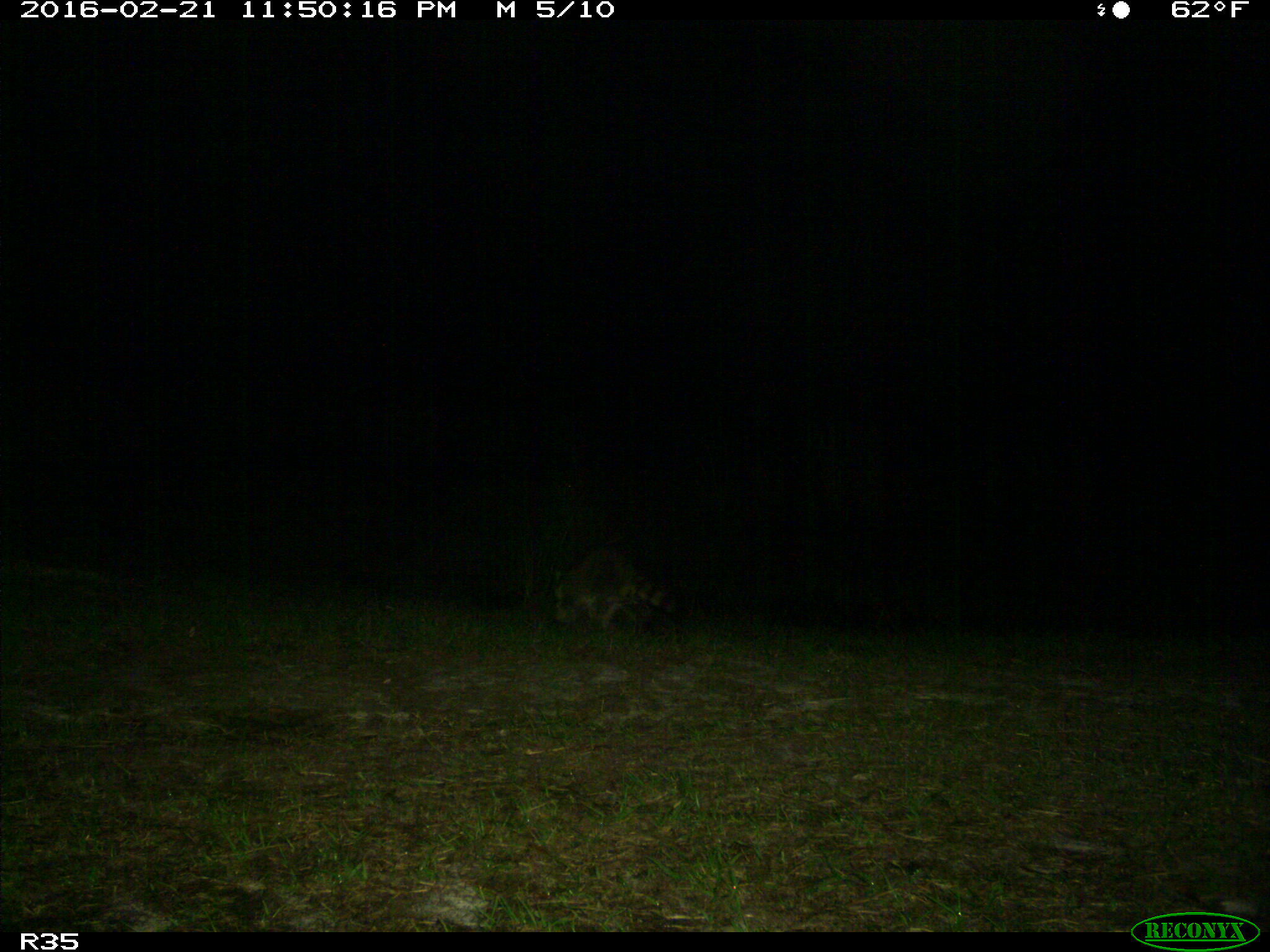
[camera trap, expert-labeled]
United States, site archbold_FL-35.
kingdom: Animalia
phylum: Chordata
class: Mammalia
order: Carnivora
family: Procyonidae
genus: Procyon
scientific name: Procyon lotor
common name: common raccoon